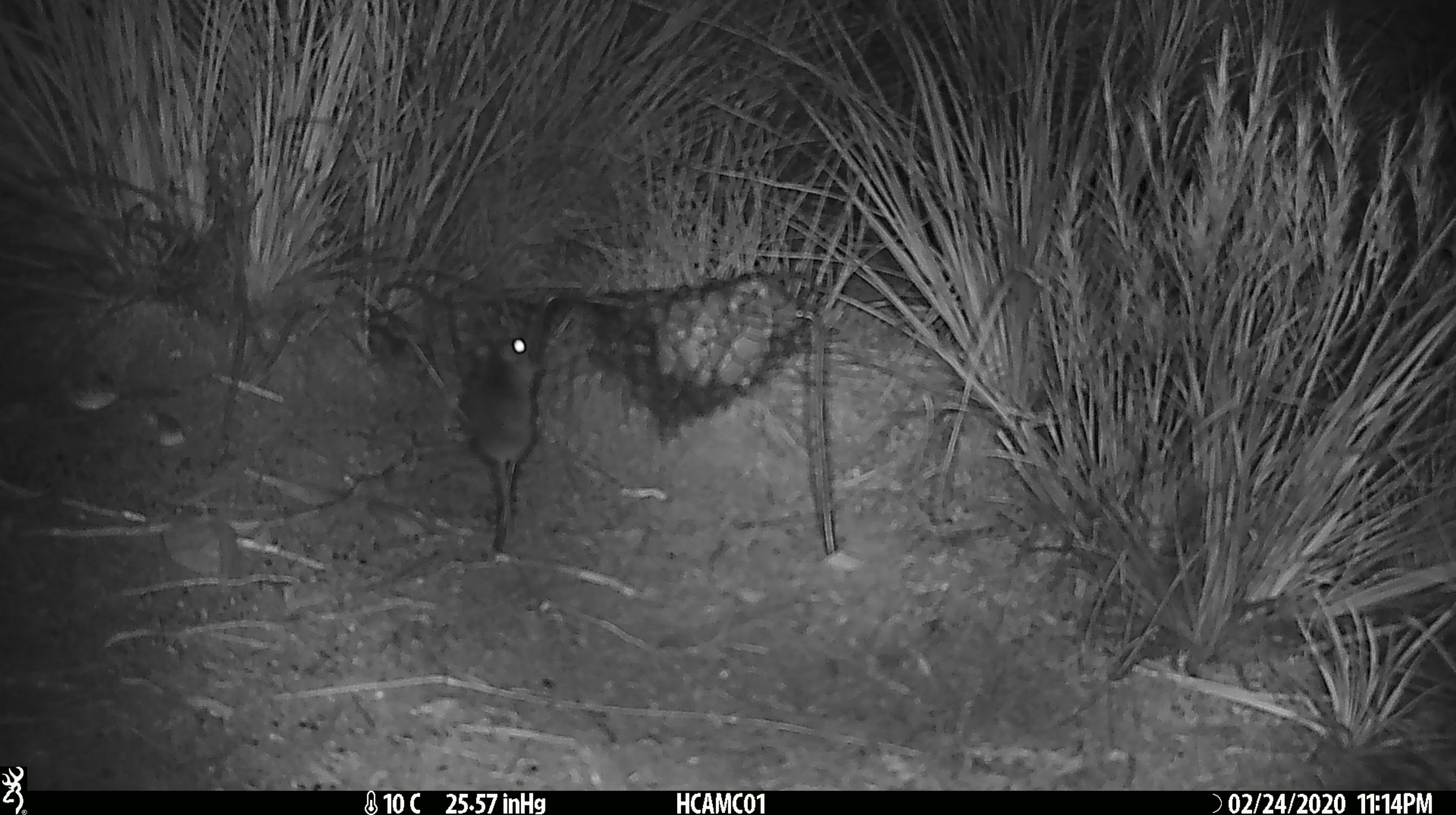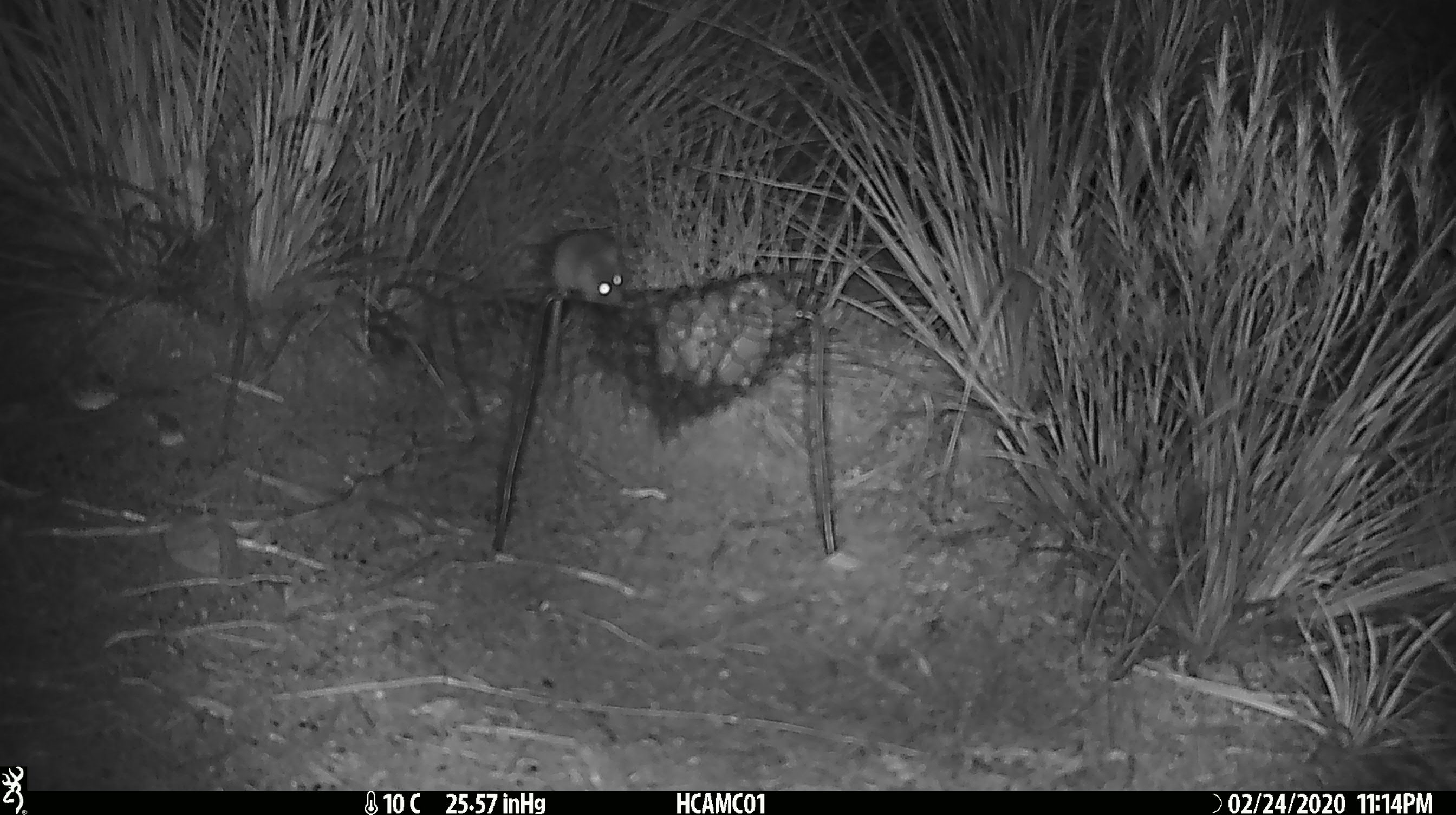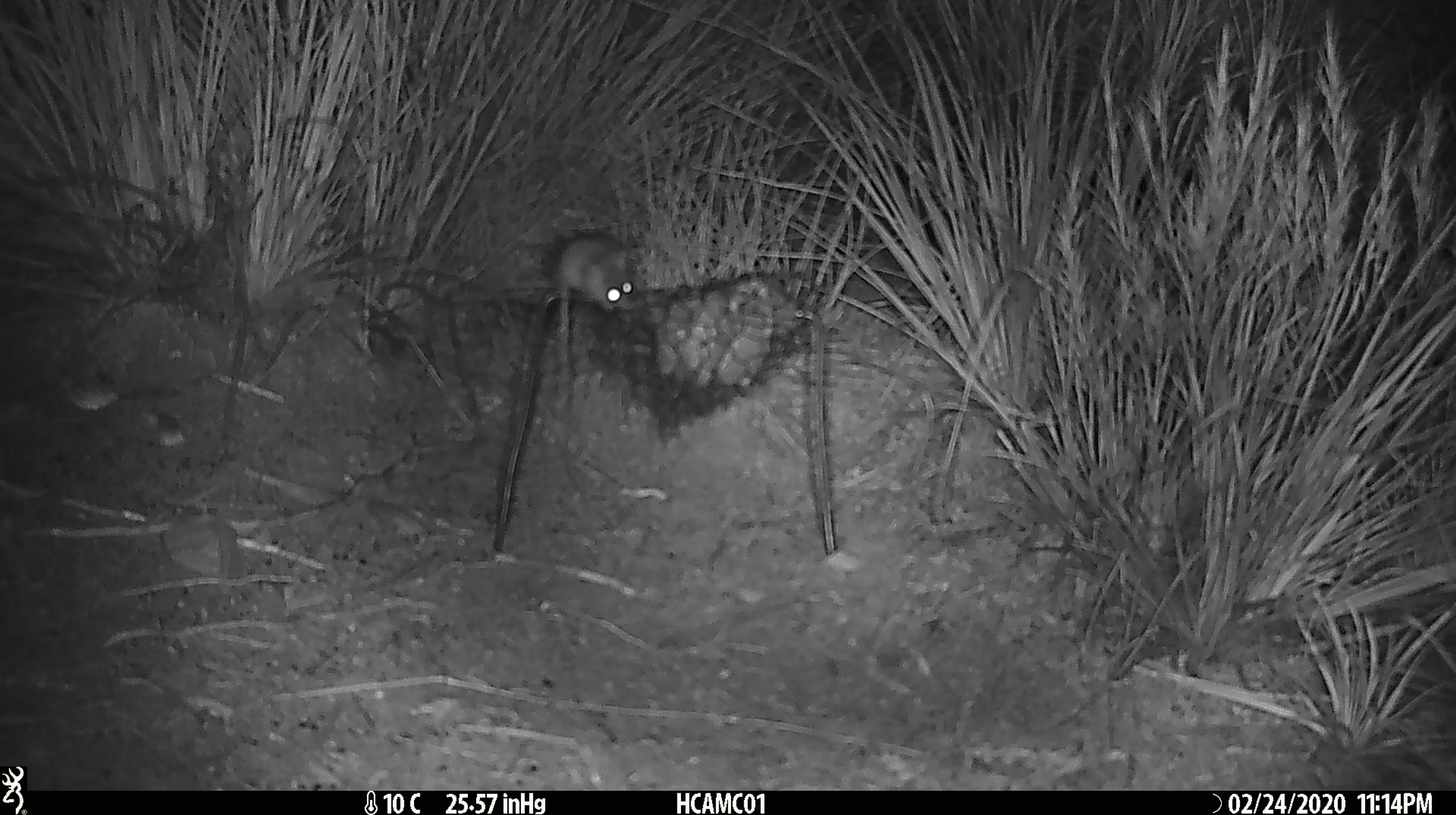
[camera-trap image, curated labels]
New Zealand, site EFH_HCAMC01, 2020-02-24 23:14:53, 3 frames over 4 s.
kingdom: Animalia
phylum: Chordata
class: Mammalia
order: Rodentia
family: Muridae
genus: Mus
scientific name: Mus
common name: mouse